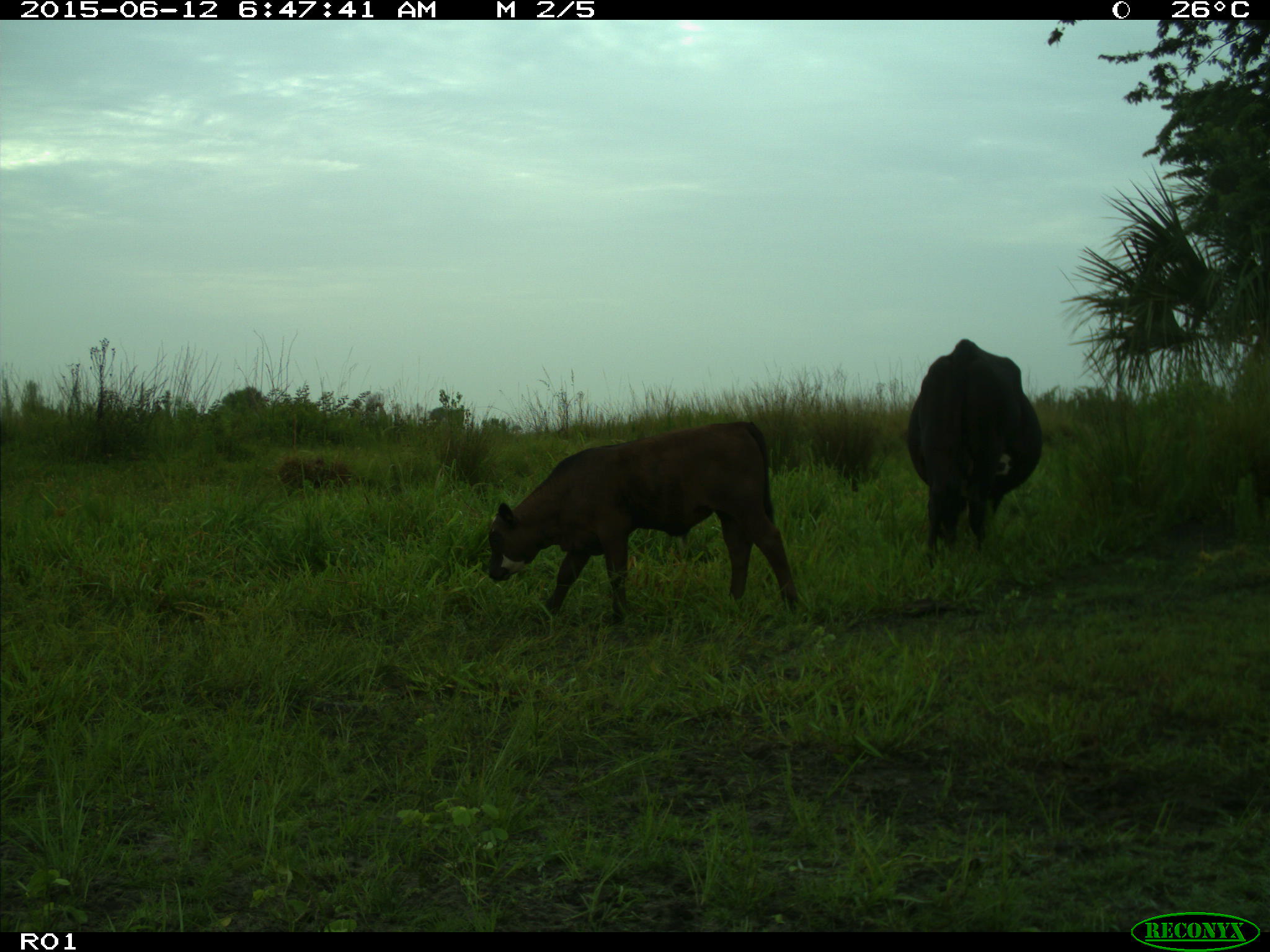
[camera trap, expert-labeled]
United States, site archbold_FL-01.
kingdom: Animalia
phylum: Chordata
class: Mammalia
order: Artiodactyla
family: Bovidae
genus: Bos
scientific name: Bos taurus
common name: domestic cow